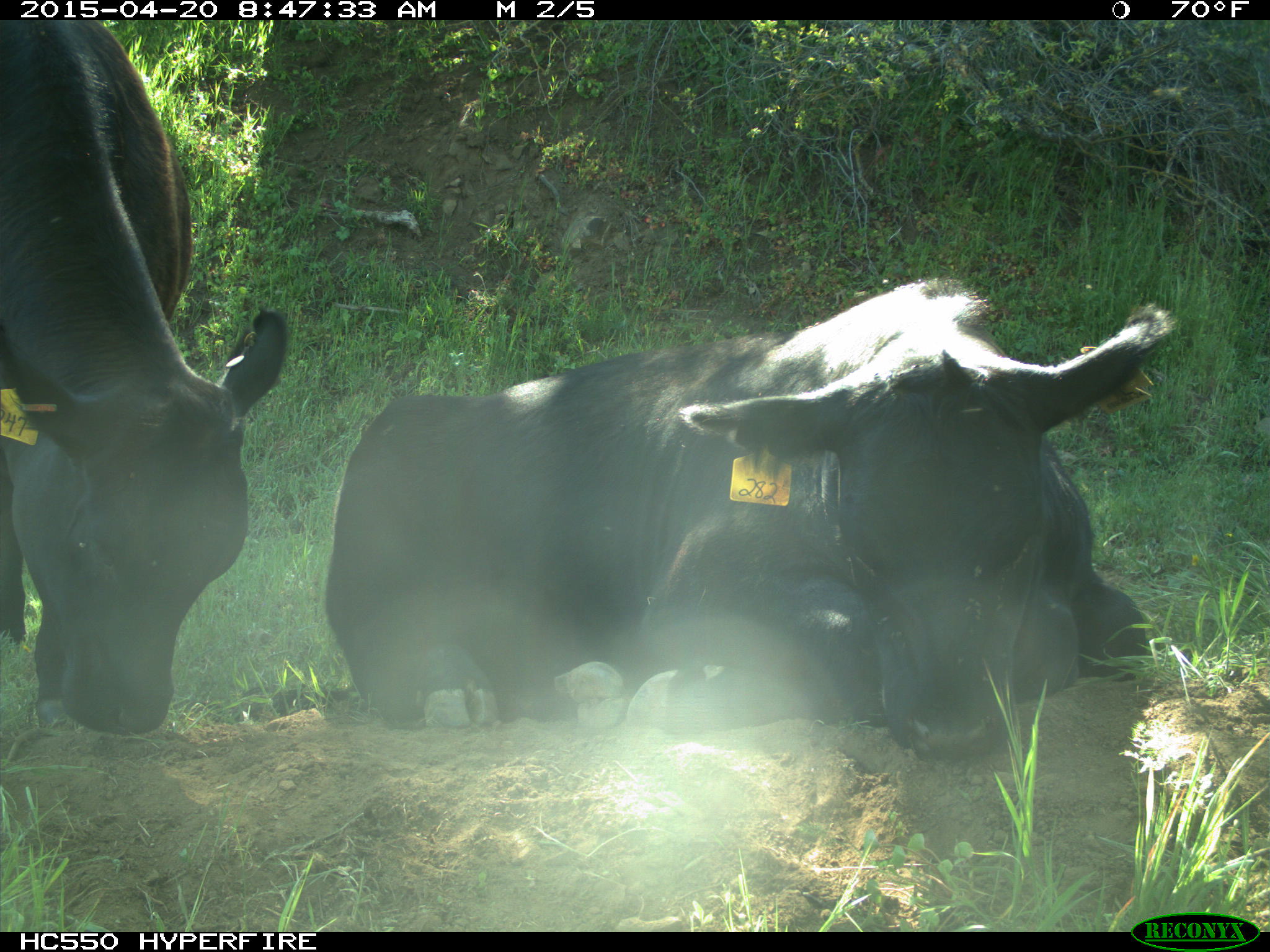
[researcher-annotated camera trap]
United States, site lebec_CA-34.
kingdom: Animalia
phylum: Chordata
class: Mammalia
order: Artiodactyla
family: Bovidae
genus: Bos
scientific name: Bos taurus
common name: domestic cow